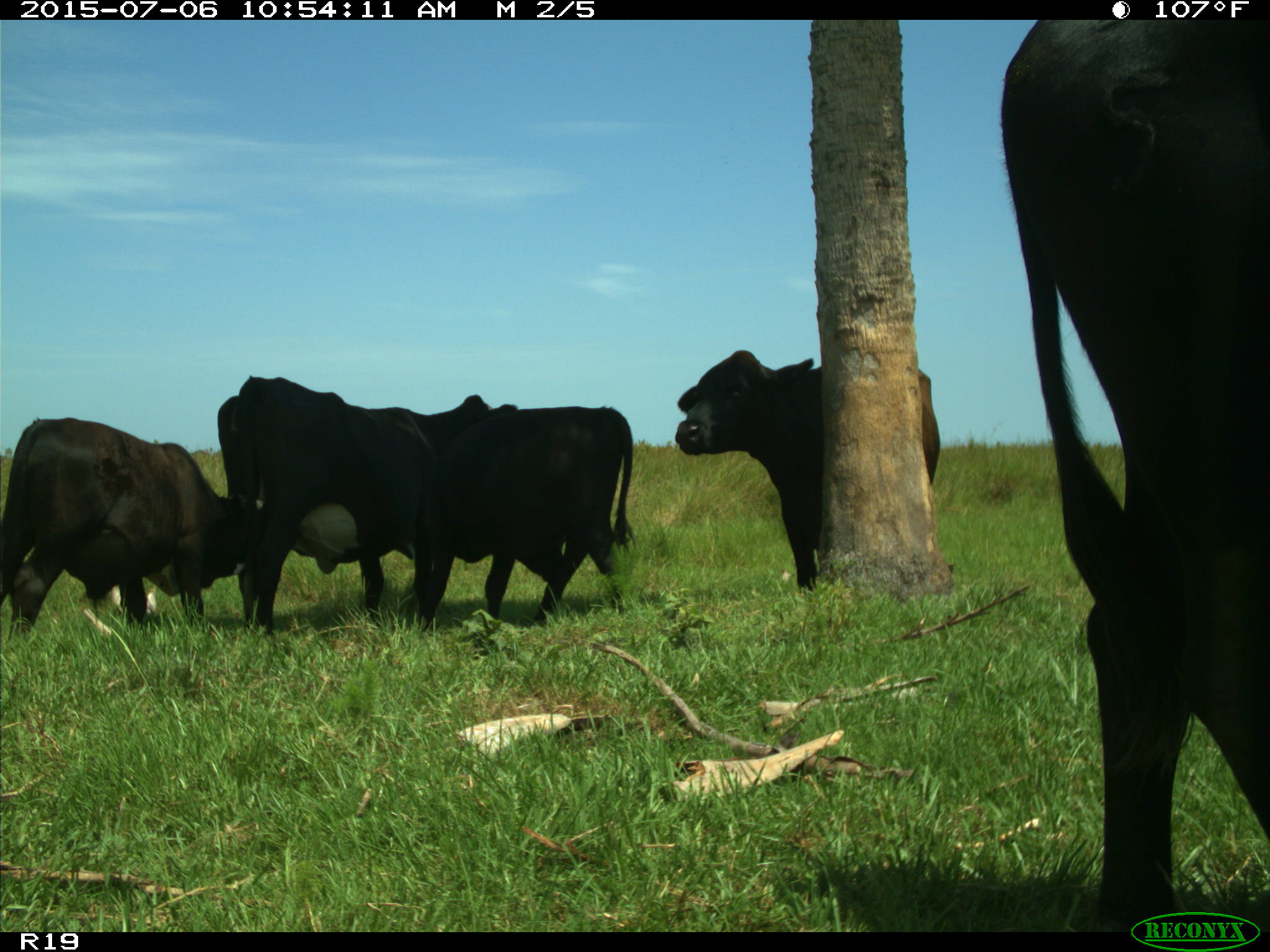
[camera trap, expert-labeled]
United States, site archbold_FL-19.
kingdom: Animalia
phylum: Chordata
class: Mammalia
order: Artiodactyla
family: Bovidae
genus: Bos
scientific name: Bos taurus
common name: domestic cow